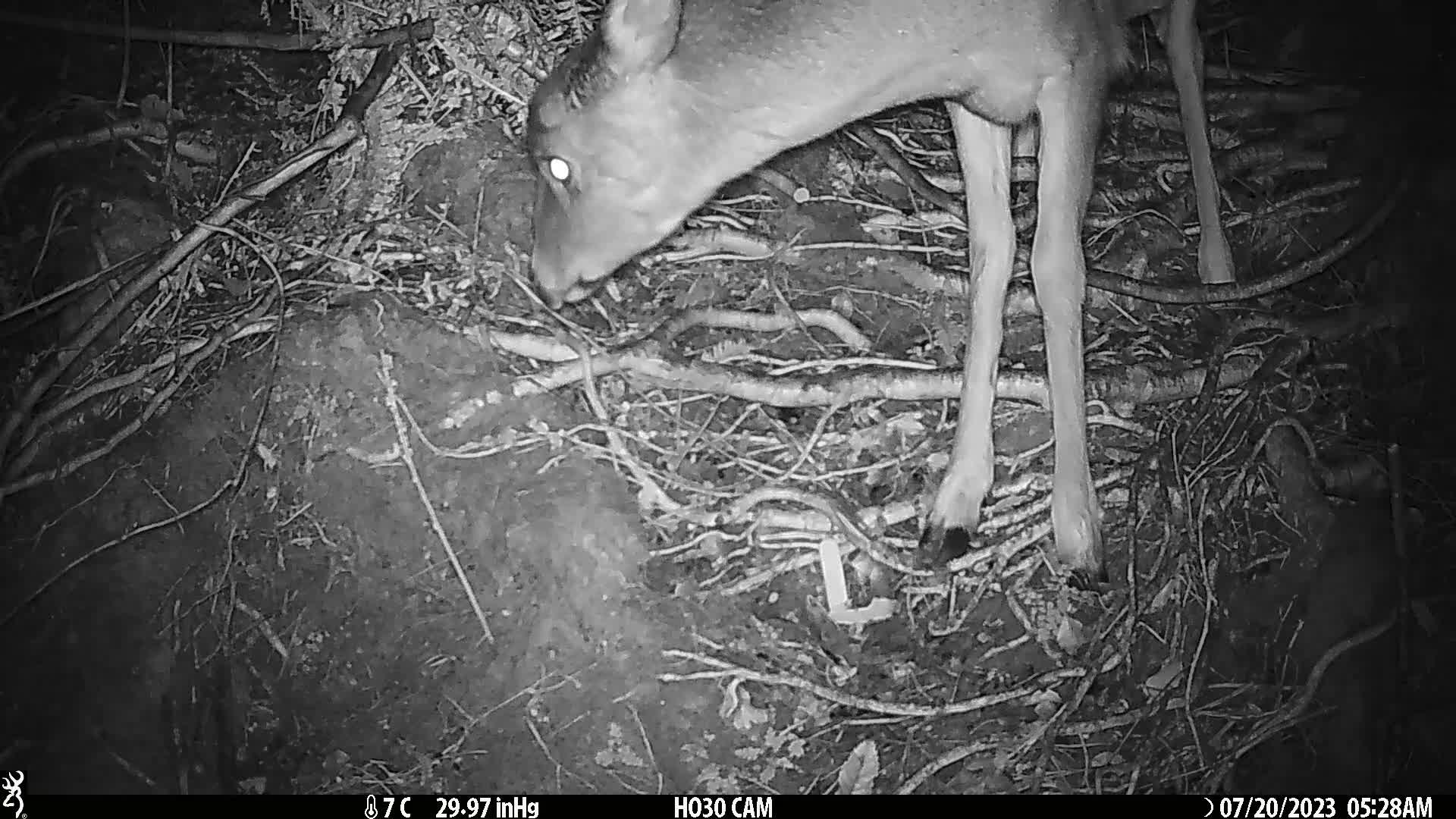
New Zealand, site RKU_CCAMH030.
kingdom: Animalia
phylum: Chordata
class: Mammalia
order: Artiodactyla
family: Cervidae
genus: Odocoileus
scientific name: Odocoileus virginianus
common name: white-tailed deer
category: white tailed deer